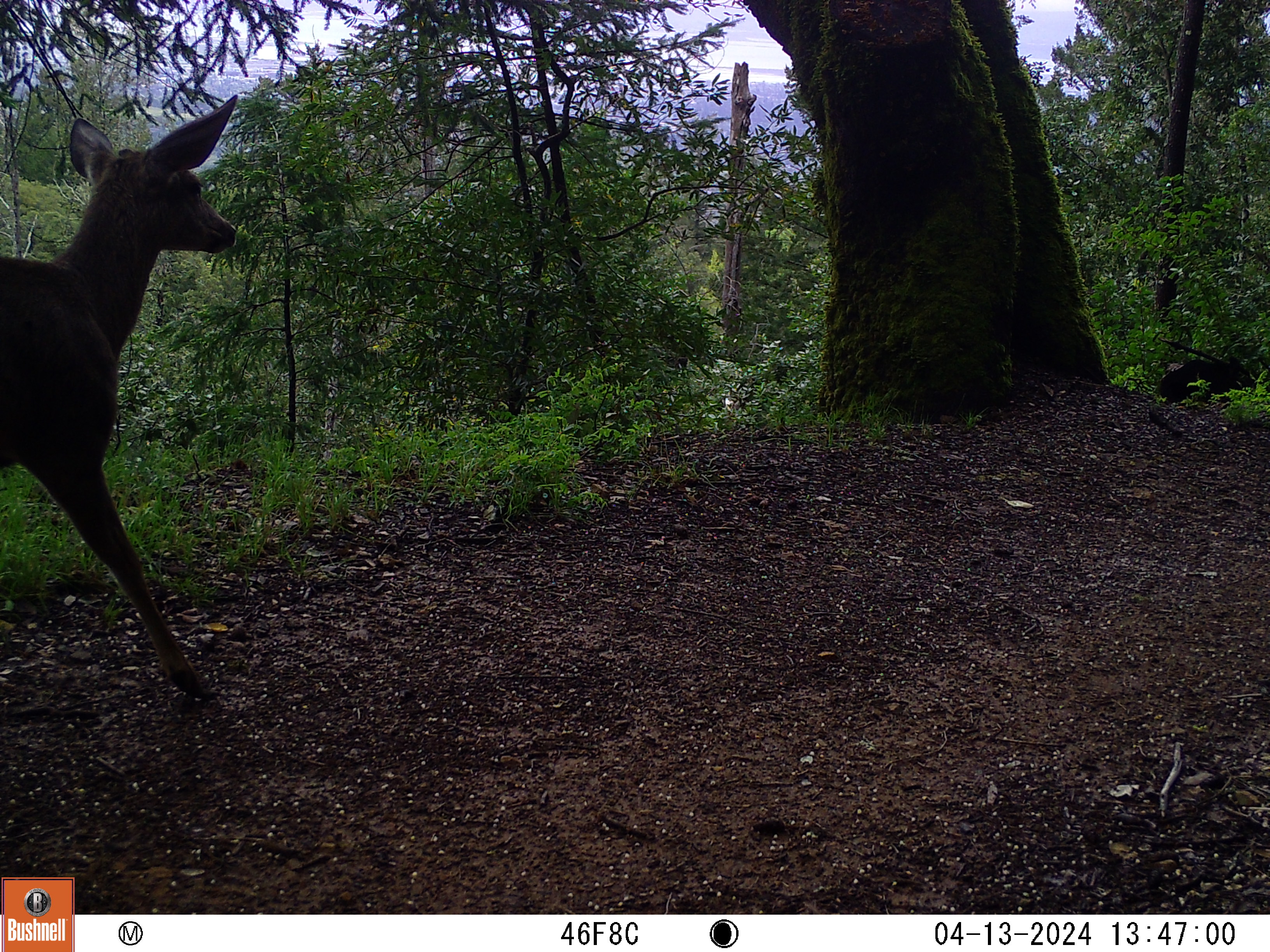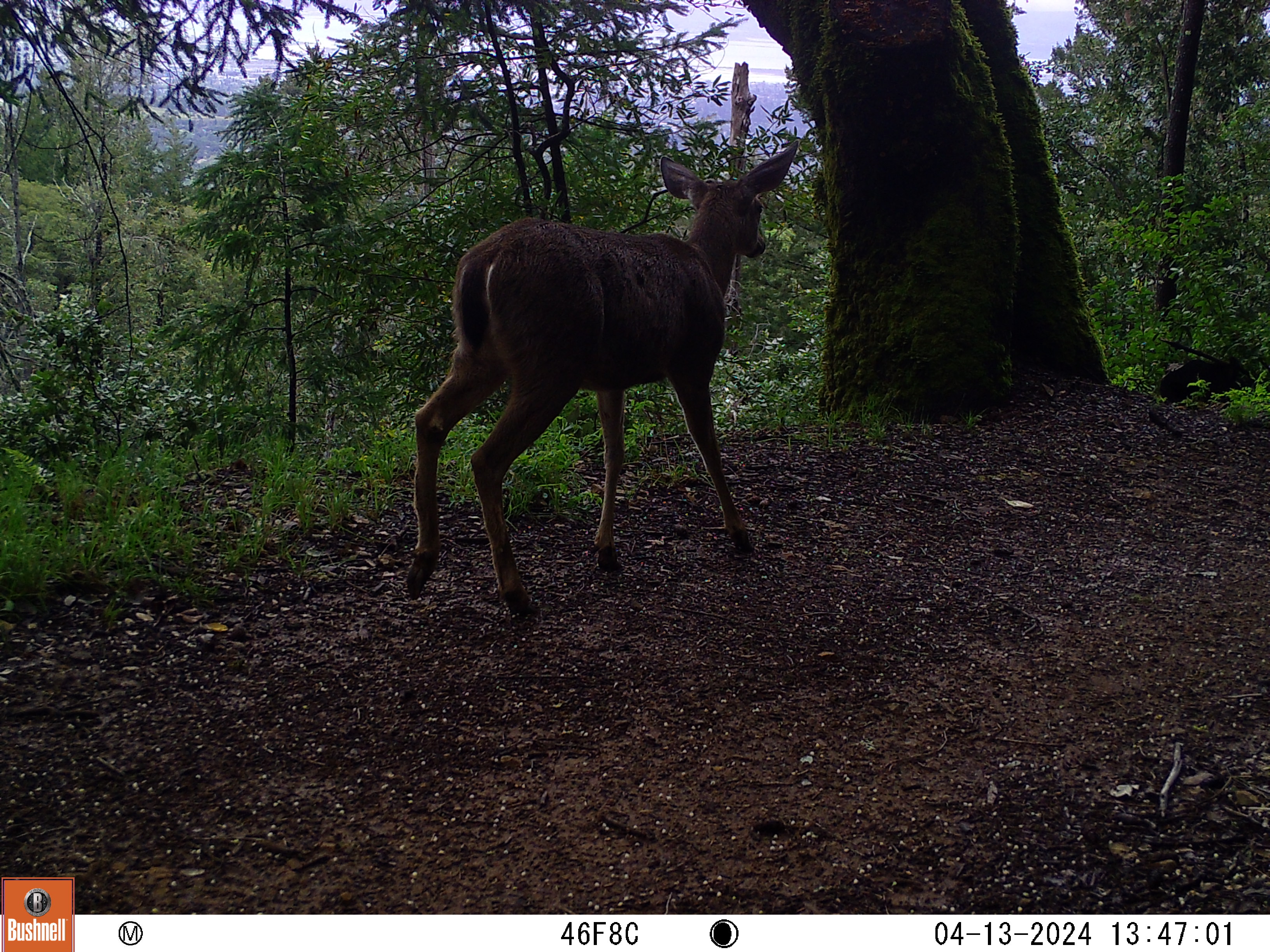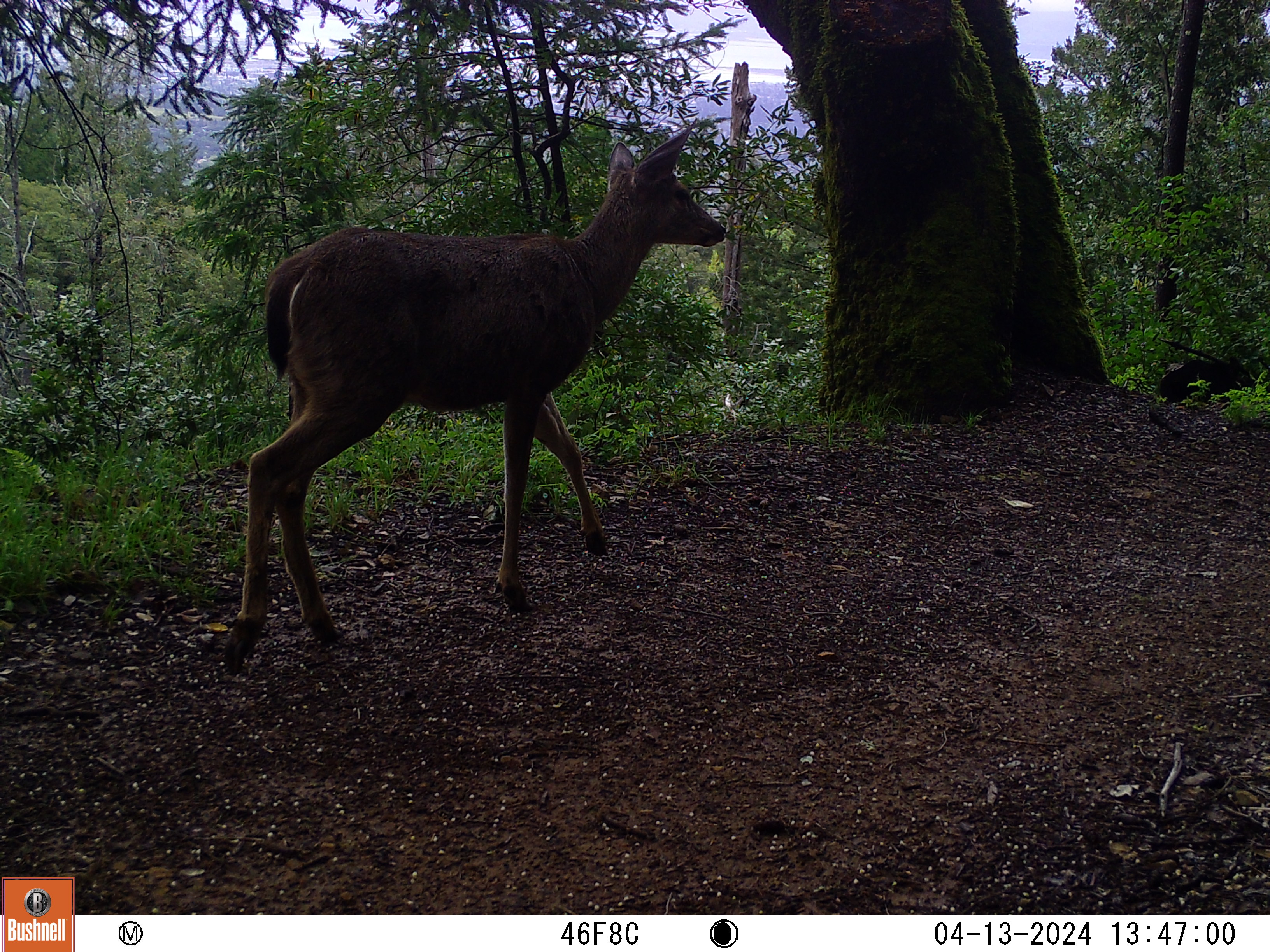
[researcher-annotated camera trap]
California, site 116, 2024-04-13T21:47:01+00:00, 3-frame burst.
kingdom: Animalia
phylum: Chordata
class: Mammalia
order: Artiodactyla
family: Cervidae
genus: Odocoileus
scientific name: Odocoileus hemionus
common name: mule deer